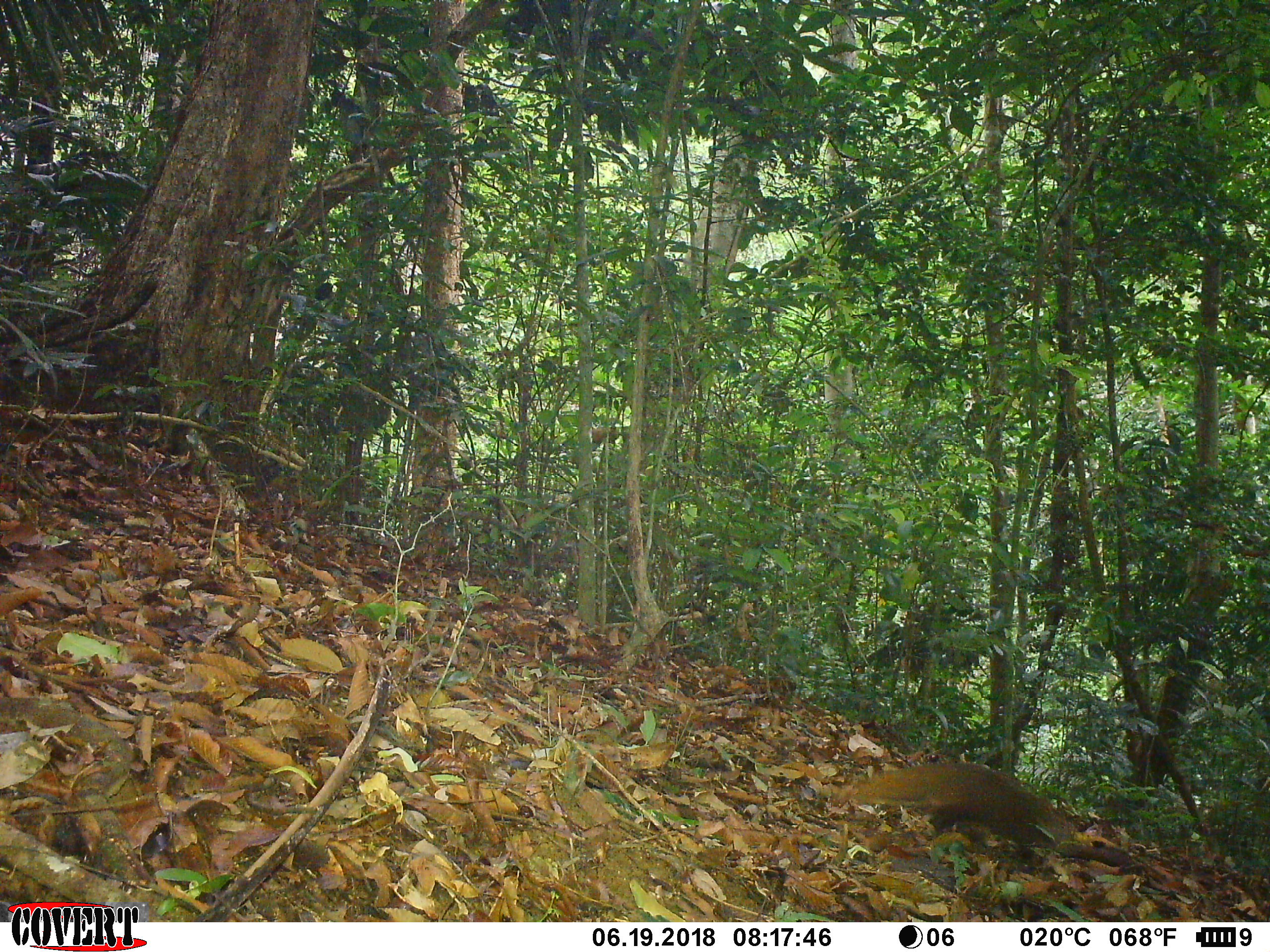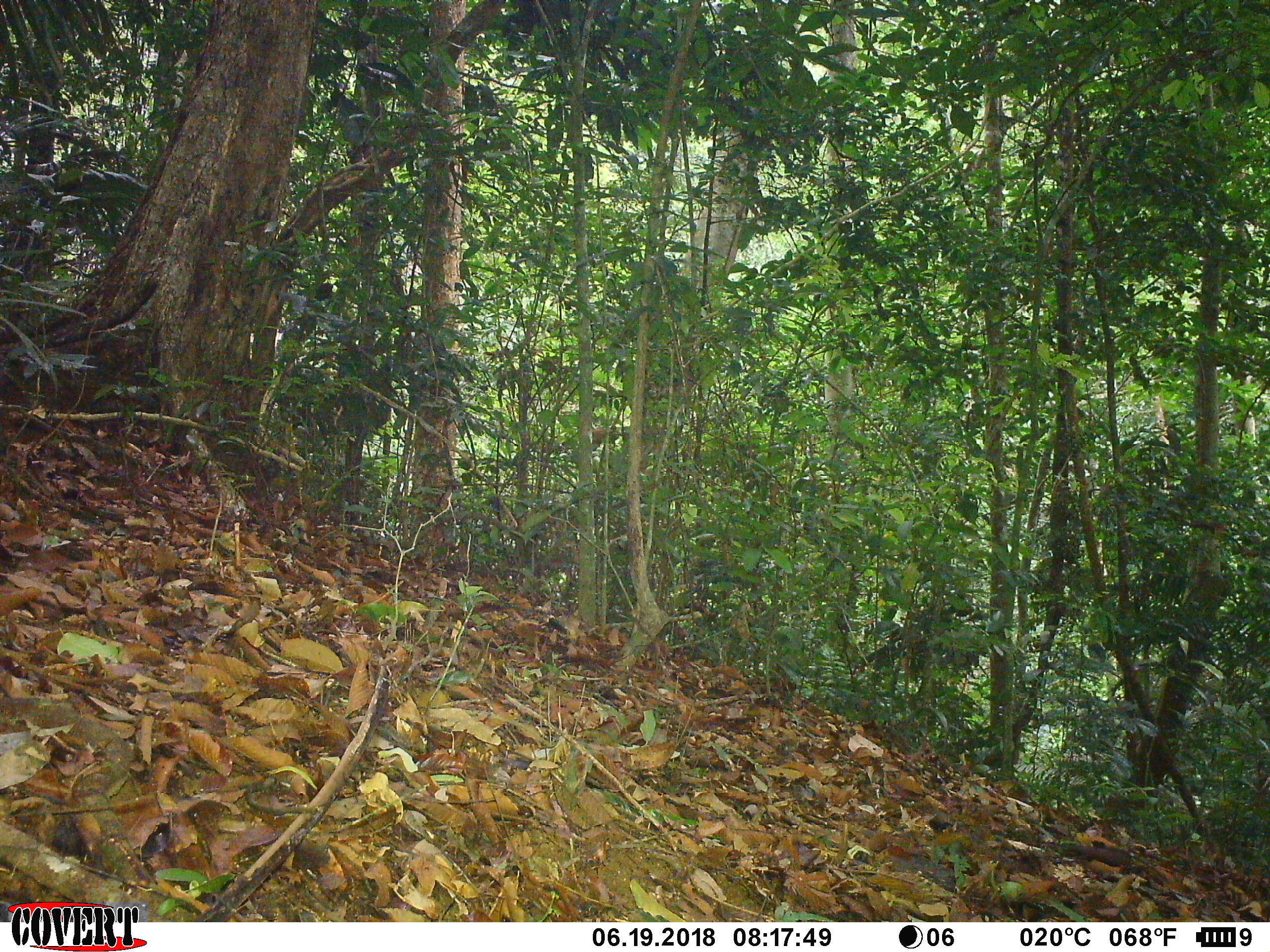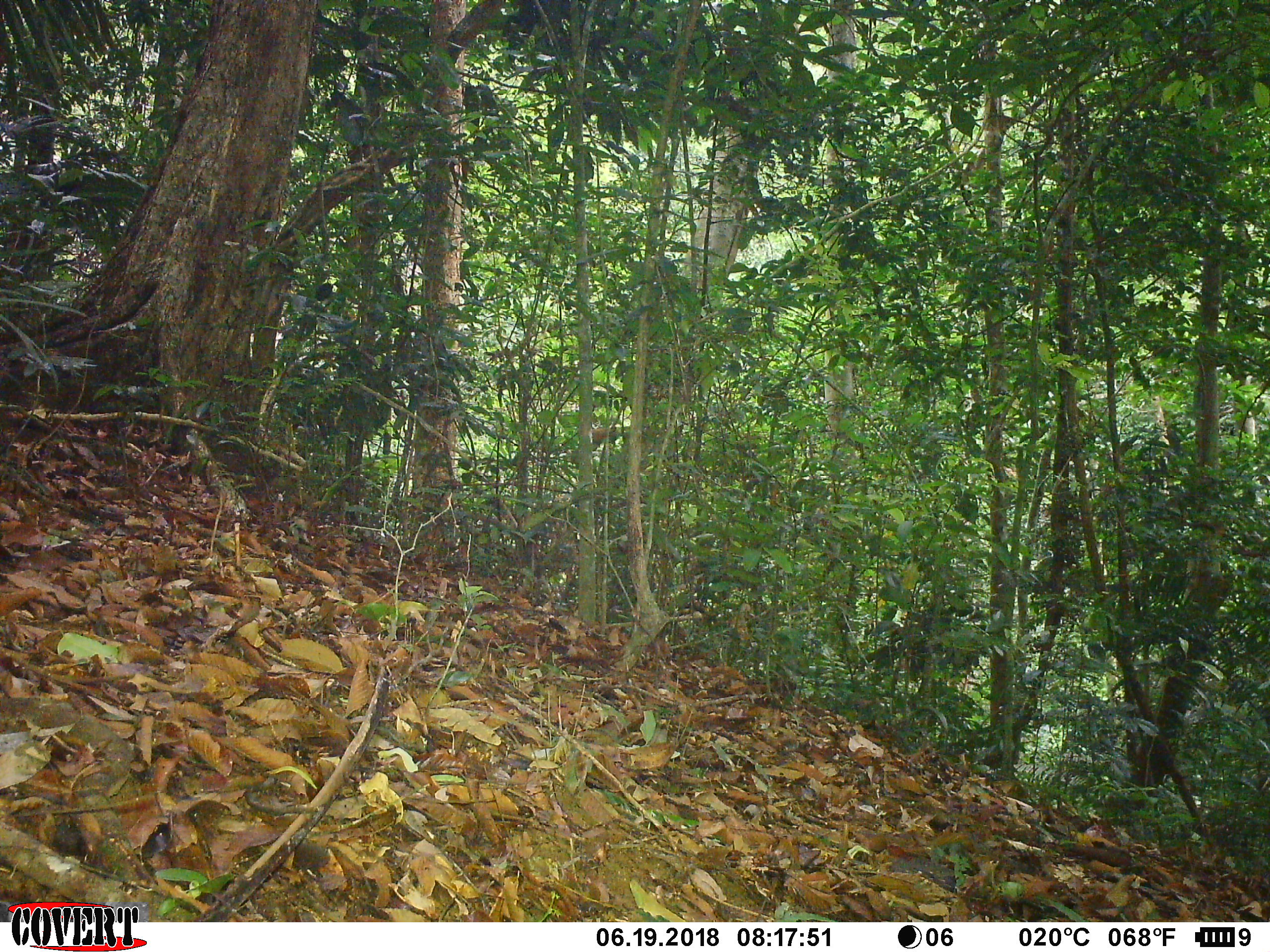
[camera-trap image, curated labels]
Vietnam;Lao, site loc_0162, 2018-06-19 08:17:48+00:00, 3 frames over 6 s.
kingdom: Animalia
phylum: Chordata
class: Mammalia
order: Carnivora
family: Herpestidae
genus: Urva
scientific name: Urva urva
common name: crab-eating mongoose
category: crab eating mongoose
Crab eating mongoose (crab-eating mongoose) (Urva urva). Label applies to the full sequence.